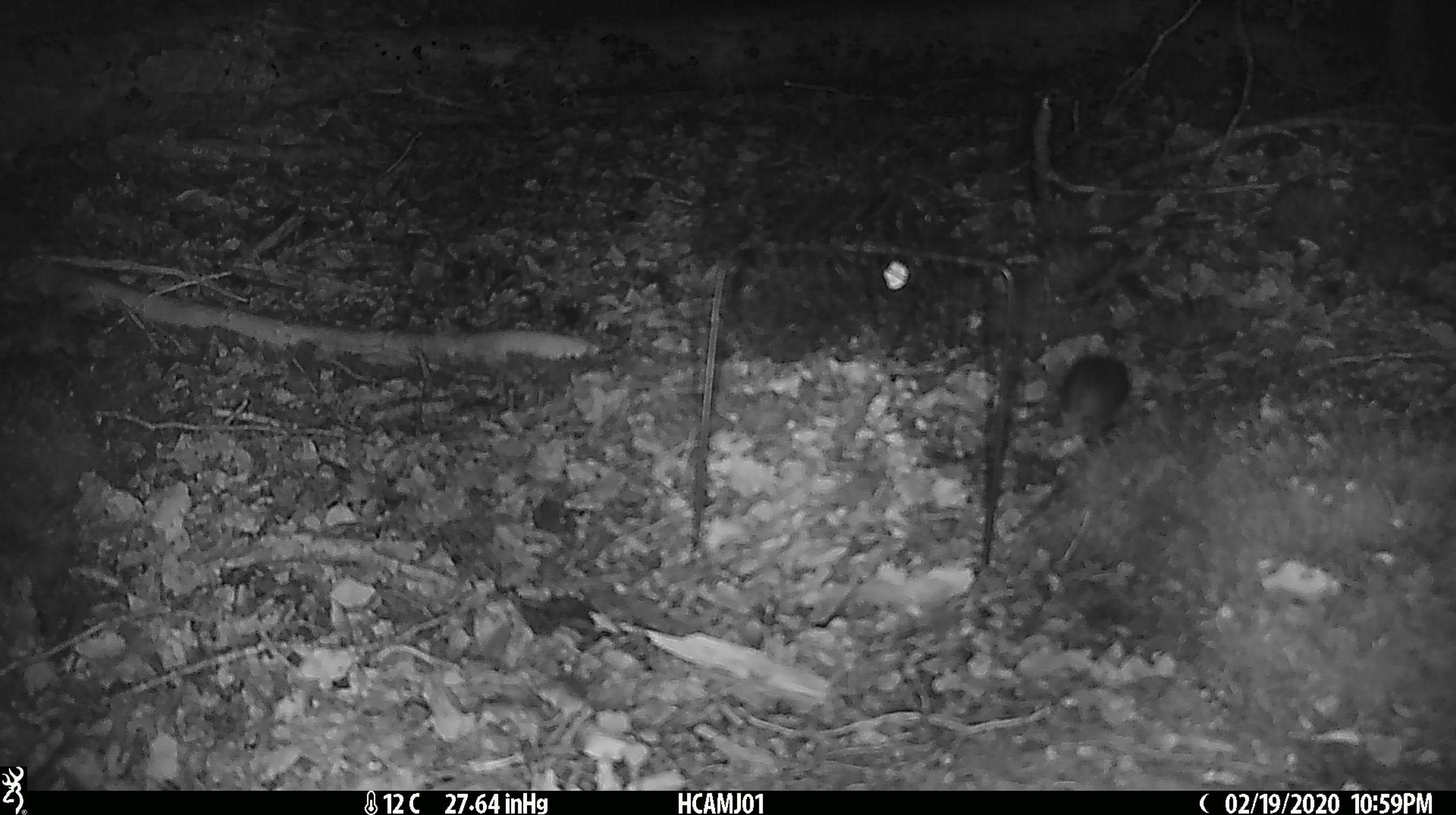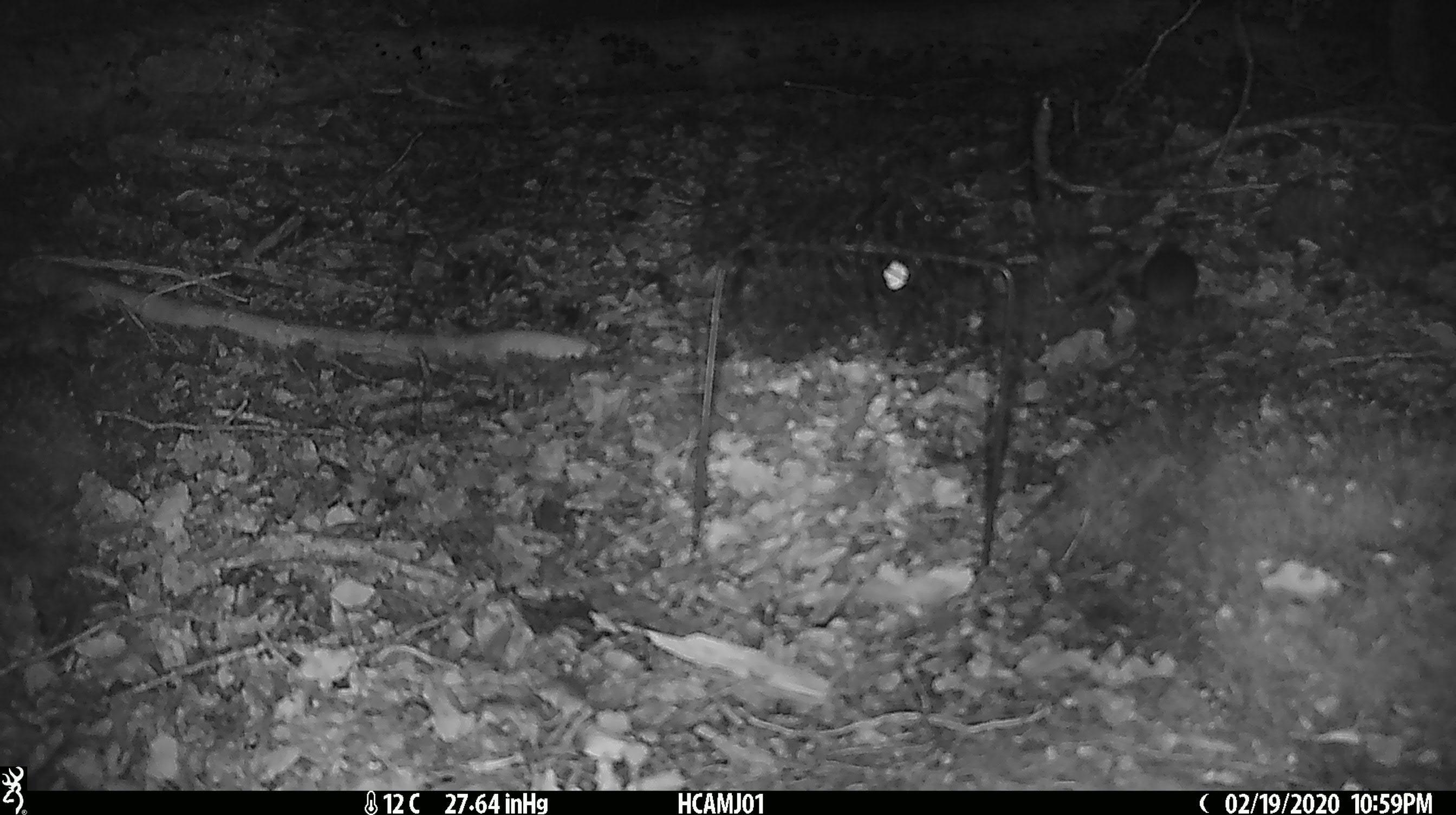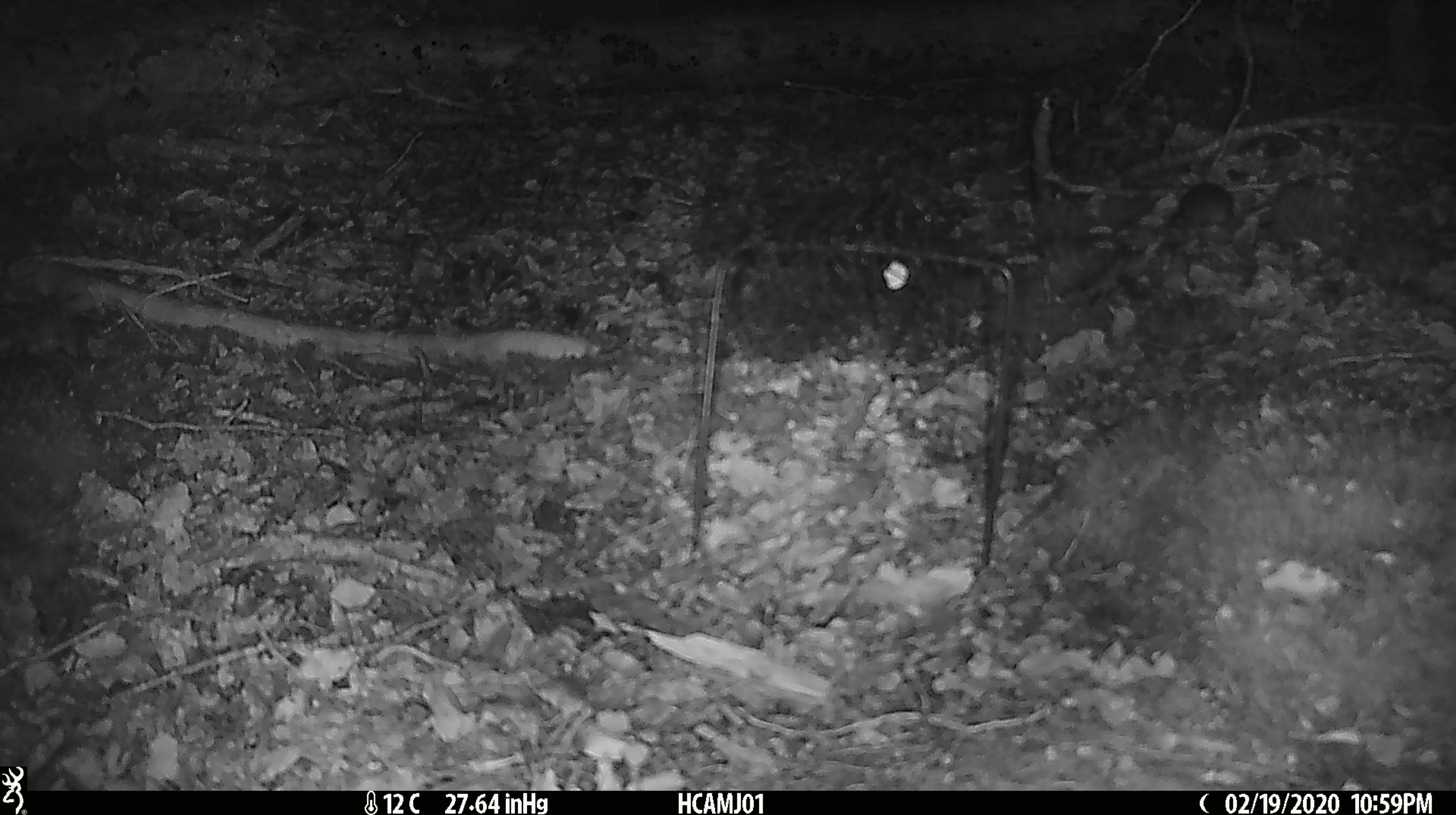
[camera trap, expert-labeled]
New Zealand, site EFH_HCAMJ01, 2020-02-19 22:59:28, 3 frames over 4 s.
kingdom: Animalia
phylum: Chordata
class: Mammalia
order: Rodentia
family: Muridae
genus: Mus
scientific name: Mus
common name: mouse